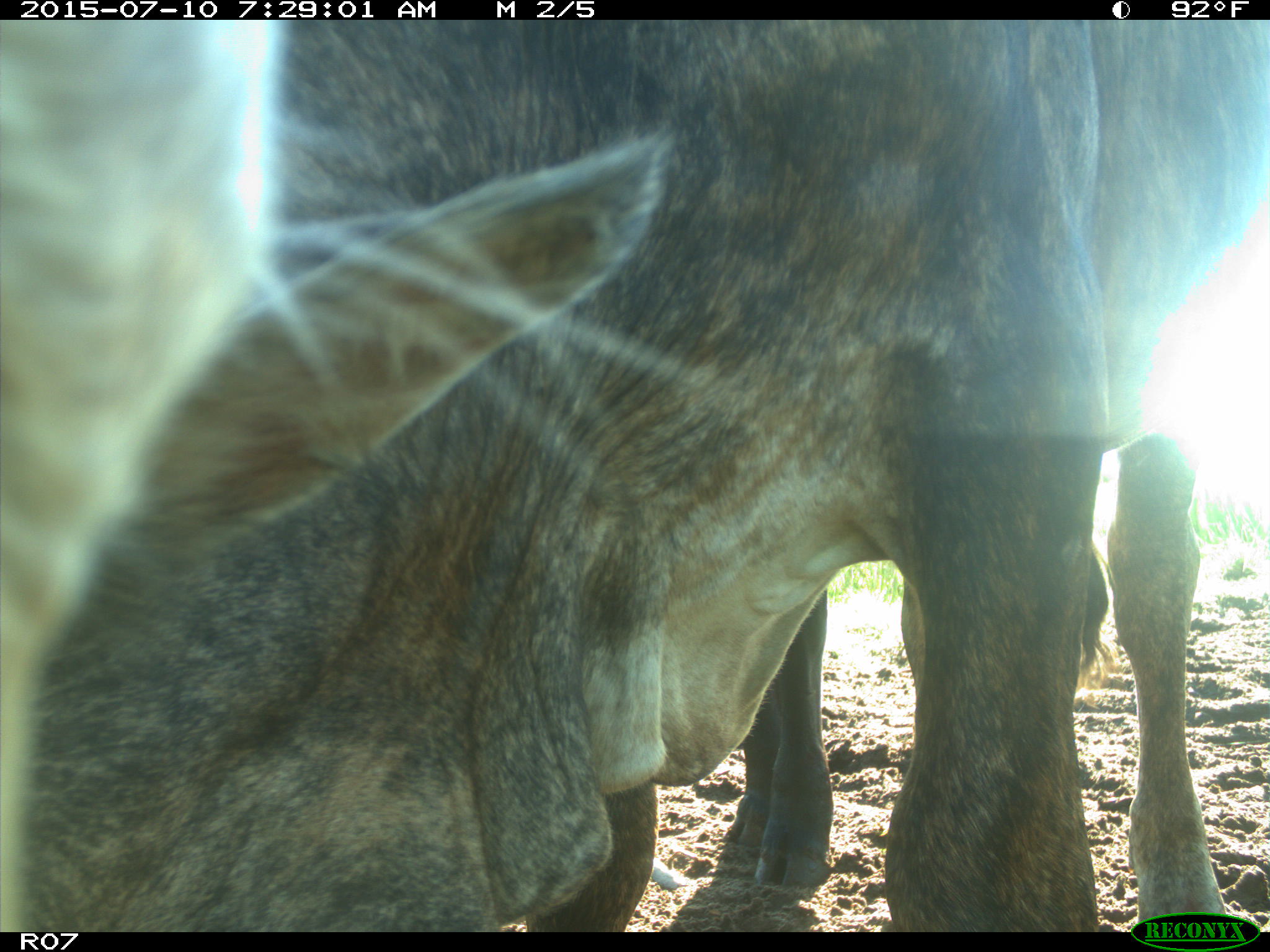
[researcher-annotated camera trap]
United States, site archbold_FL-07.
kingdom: Animalia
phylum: Chordata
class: Mammalia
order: Artiodactyla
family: Bovidae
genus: Bos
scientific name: Bos taurus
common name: domestic cow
Bos taurus (domestic cow).